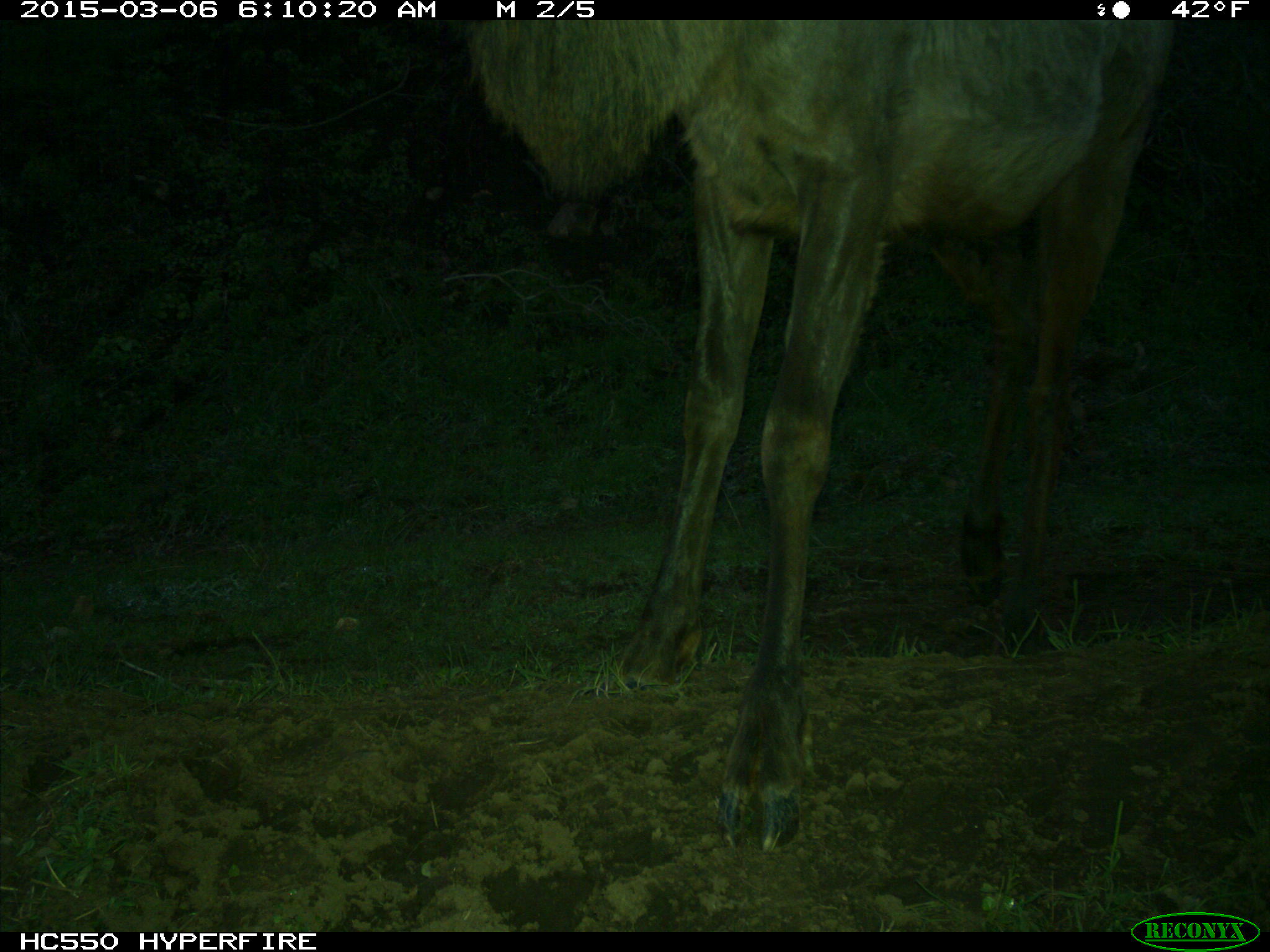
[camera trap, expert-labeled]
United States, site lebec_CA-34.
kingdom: Animalia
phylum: Chordata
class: Mammalia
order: Artiodactyla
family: Cervidae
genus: Cervus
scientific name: Cervus canadensis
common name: elk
Cervus canadensis (elk).